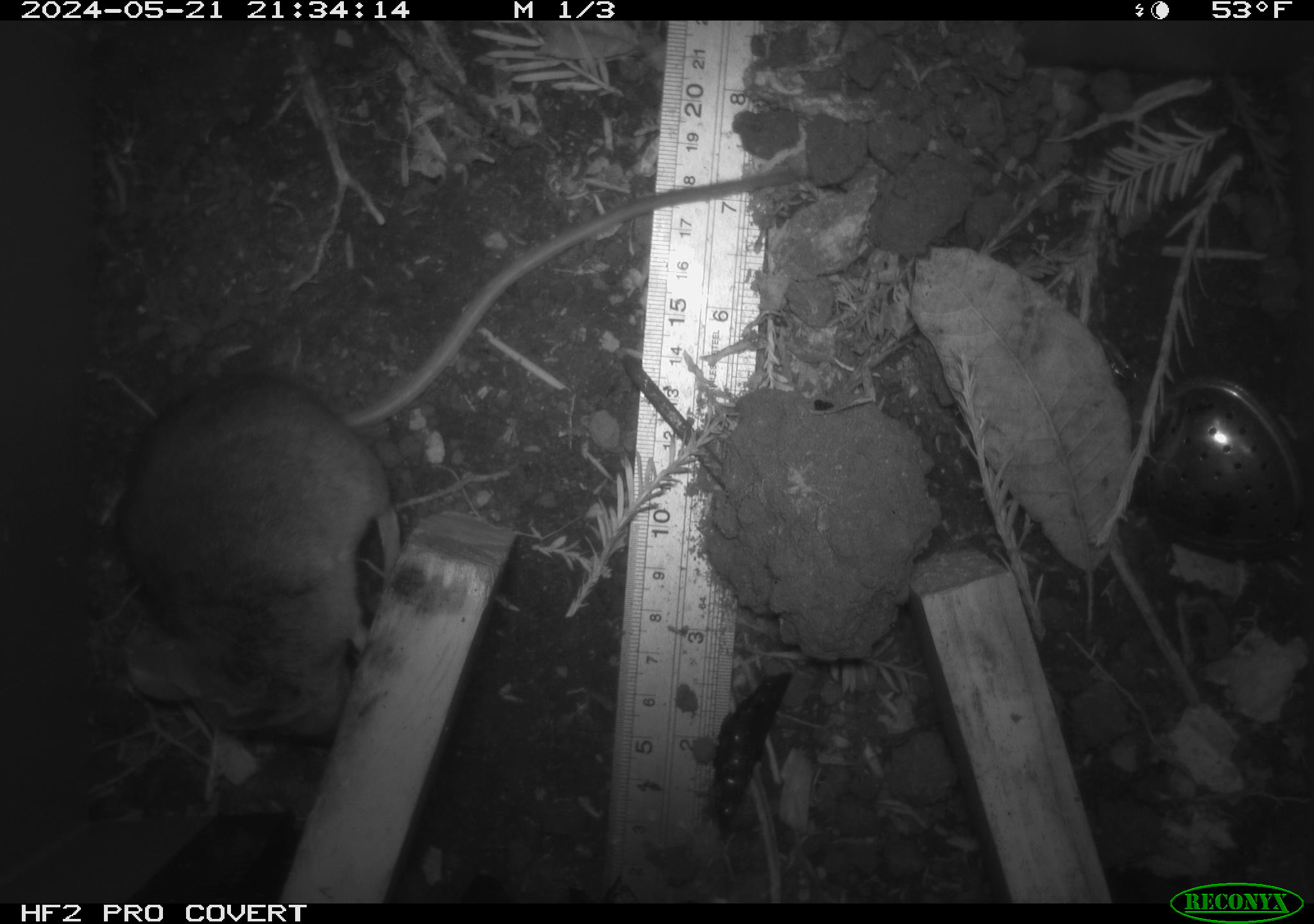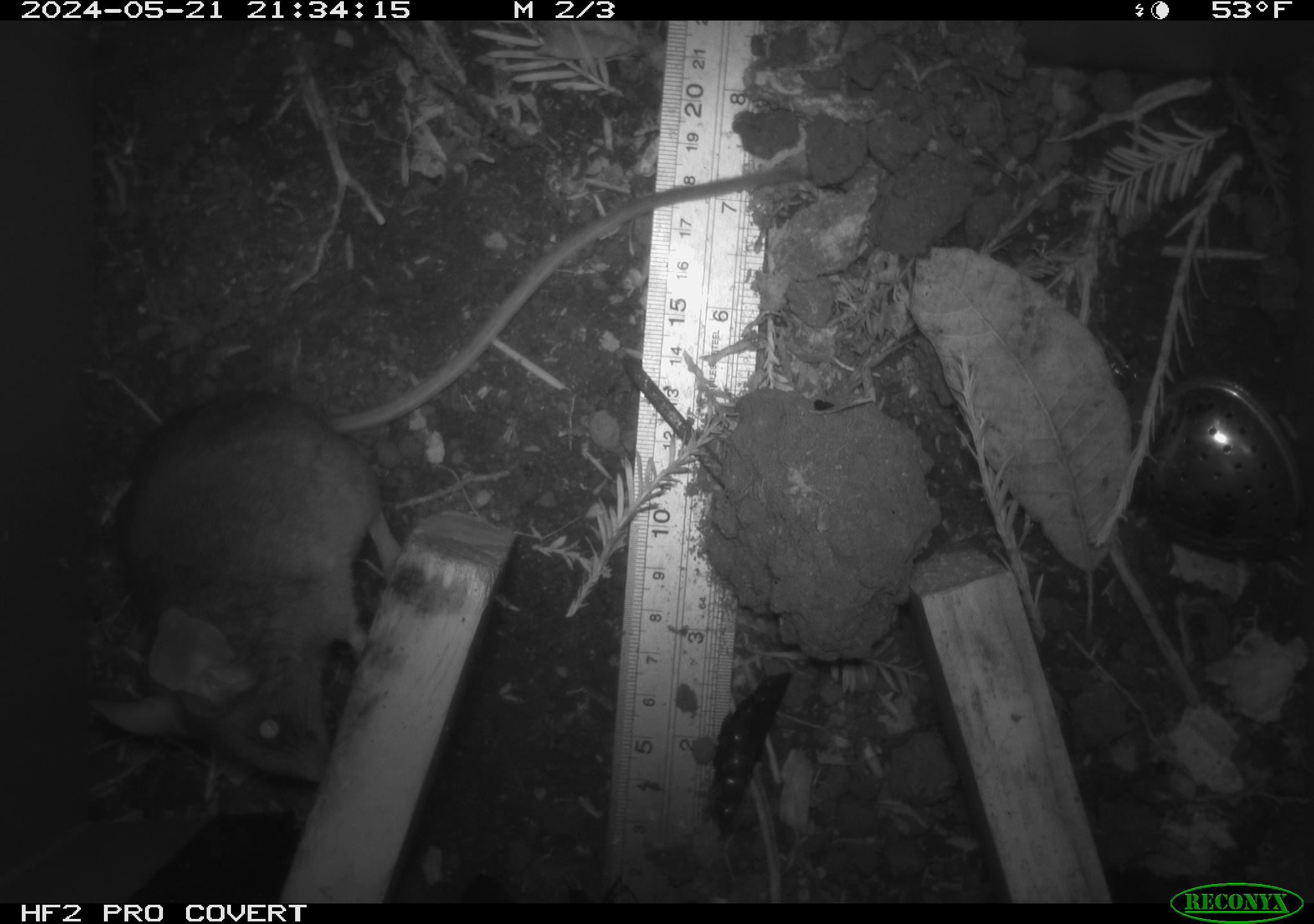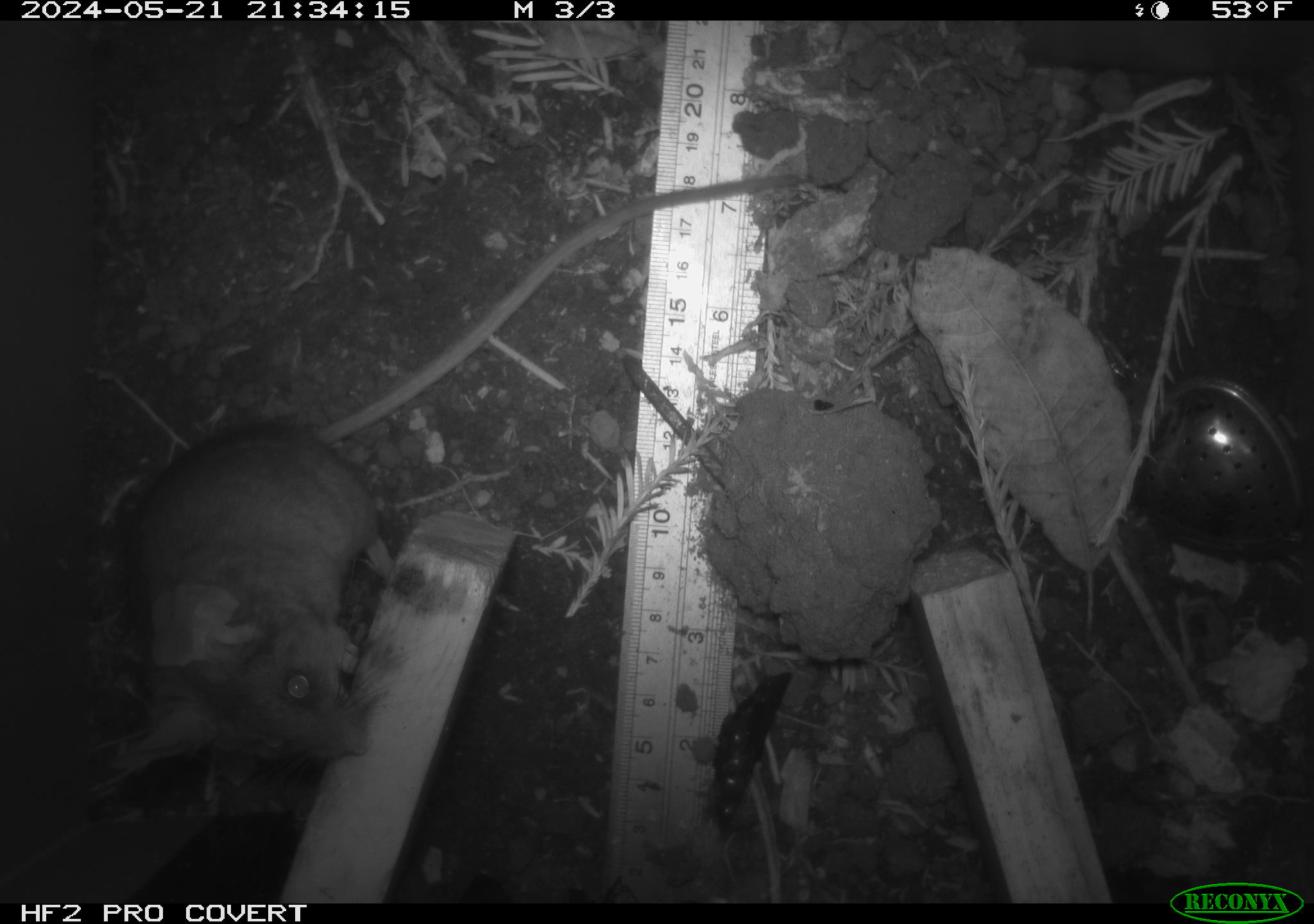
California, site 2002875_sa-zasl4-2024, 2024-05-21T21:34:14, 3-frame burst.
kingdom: Animalia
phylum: Chordata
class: Mammalia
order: Rodentia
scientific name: Rodentia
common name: rodent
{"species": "rodent (Rodentia)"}